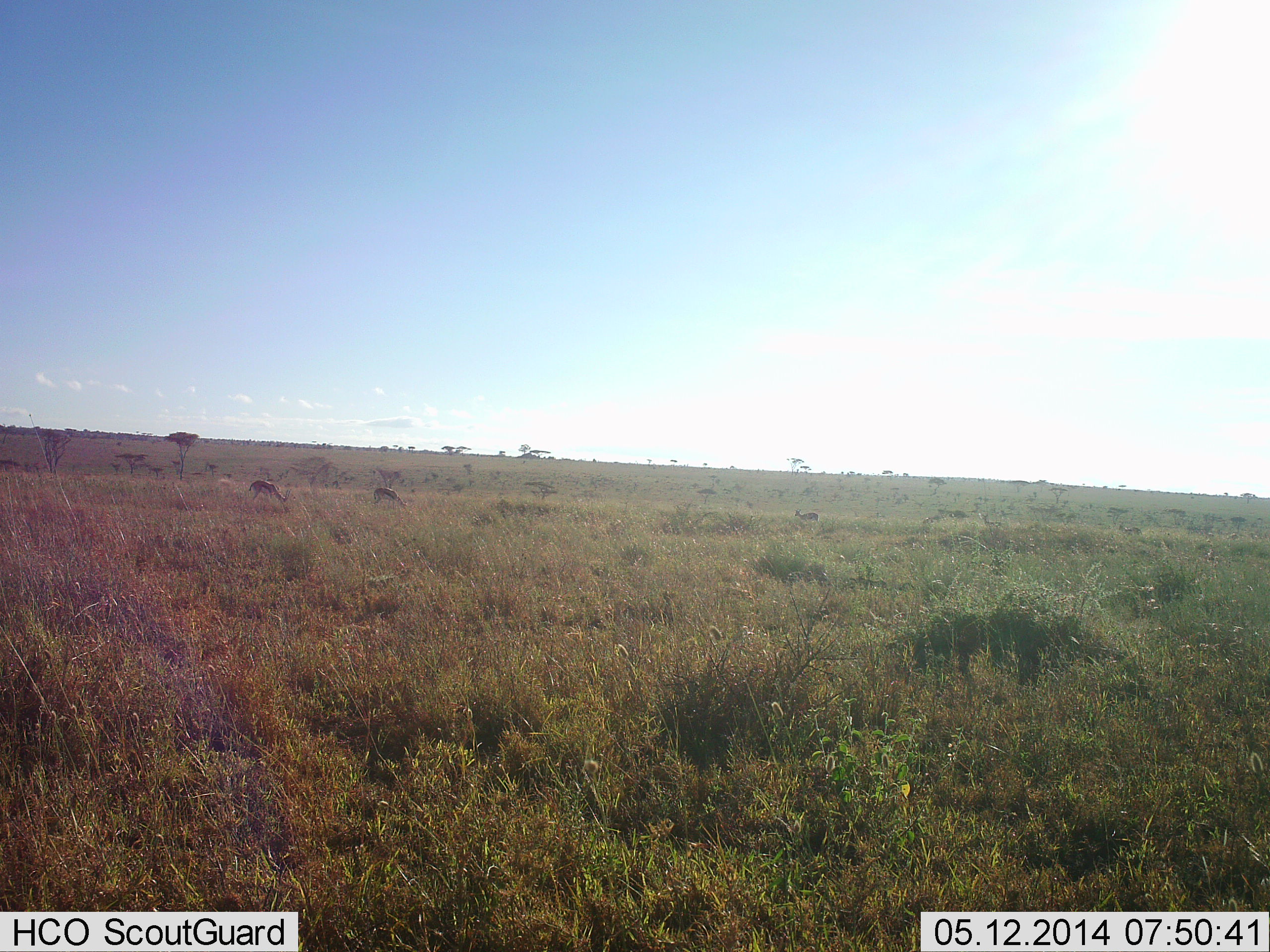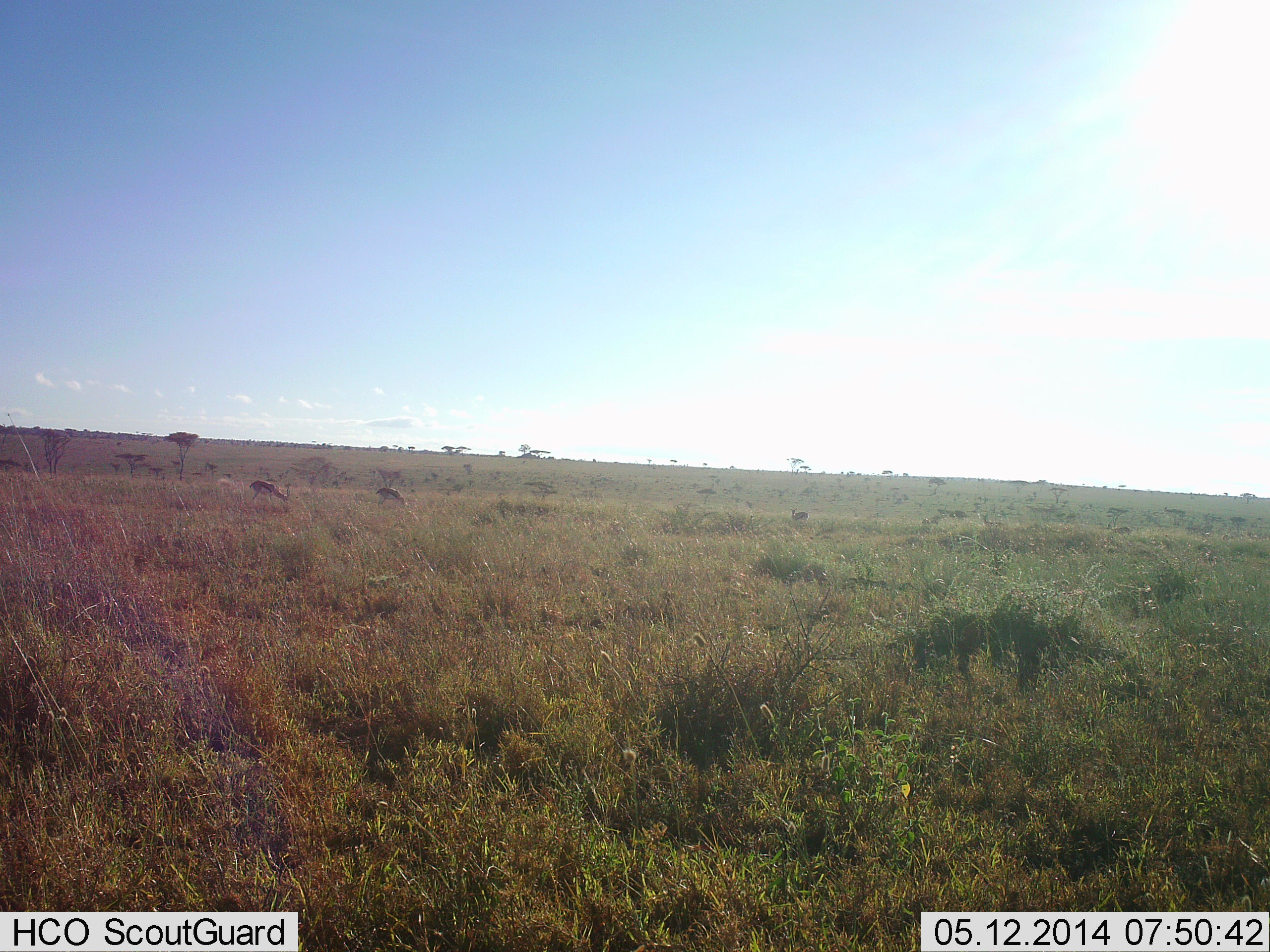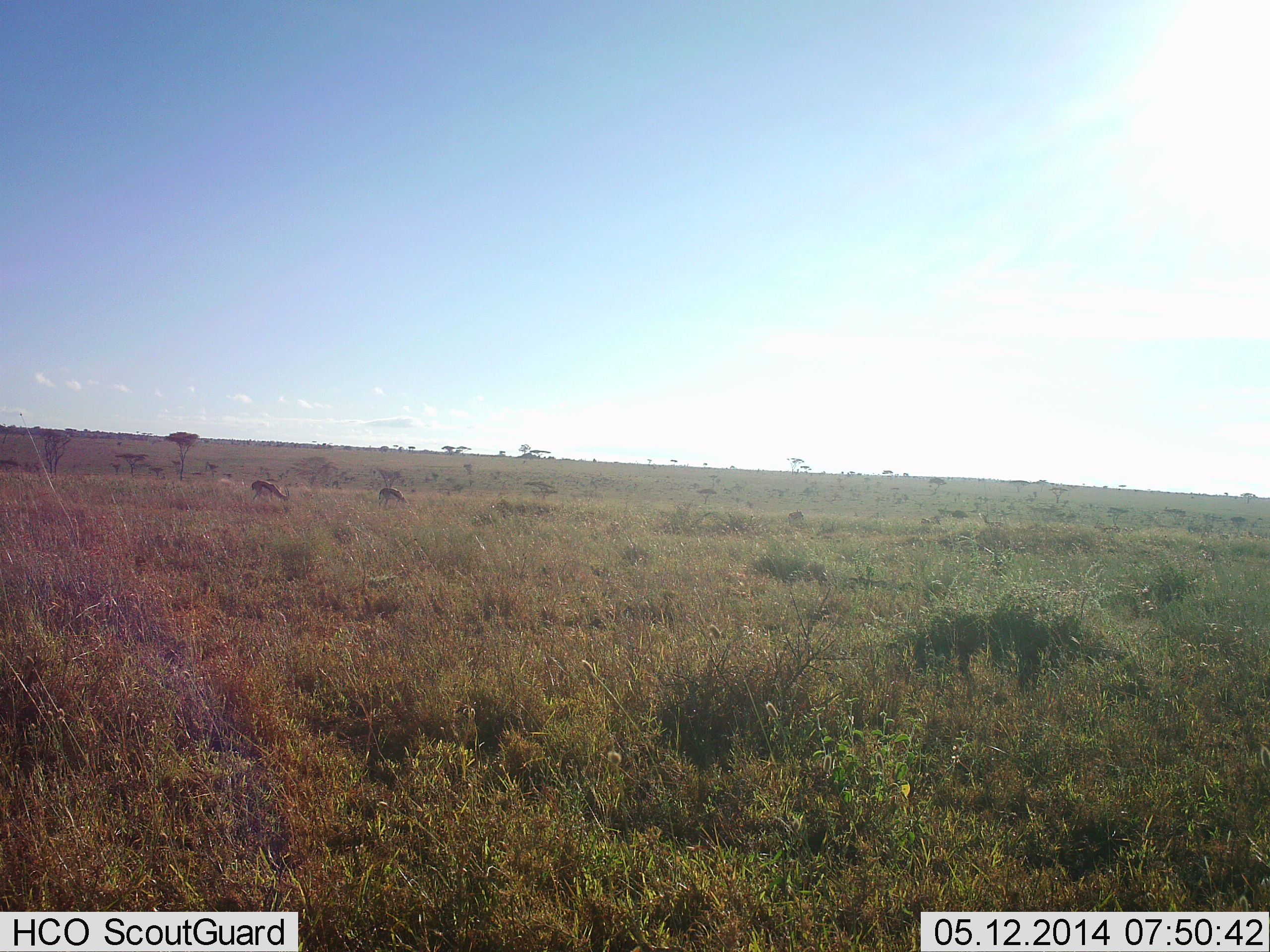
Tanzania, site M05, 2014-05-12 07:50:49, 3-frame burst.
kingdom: Animalia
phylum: Chordata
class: Mammalia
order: Artiodactyla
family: Bovidae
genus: Eudorcas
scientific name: Eudorcas thomsonii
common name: thomson's gazelle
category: gazellethomsons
Gazellethomsons (thomson's gazelle) (Eudorcas thomsonii), count 3. Behavior (volunteer vote fractions): standing 20%, resting 0%, moving 40%, interacting 0%. Young present (vote fraction): 10%. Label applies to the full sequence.